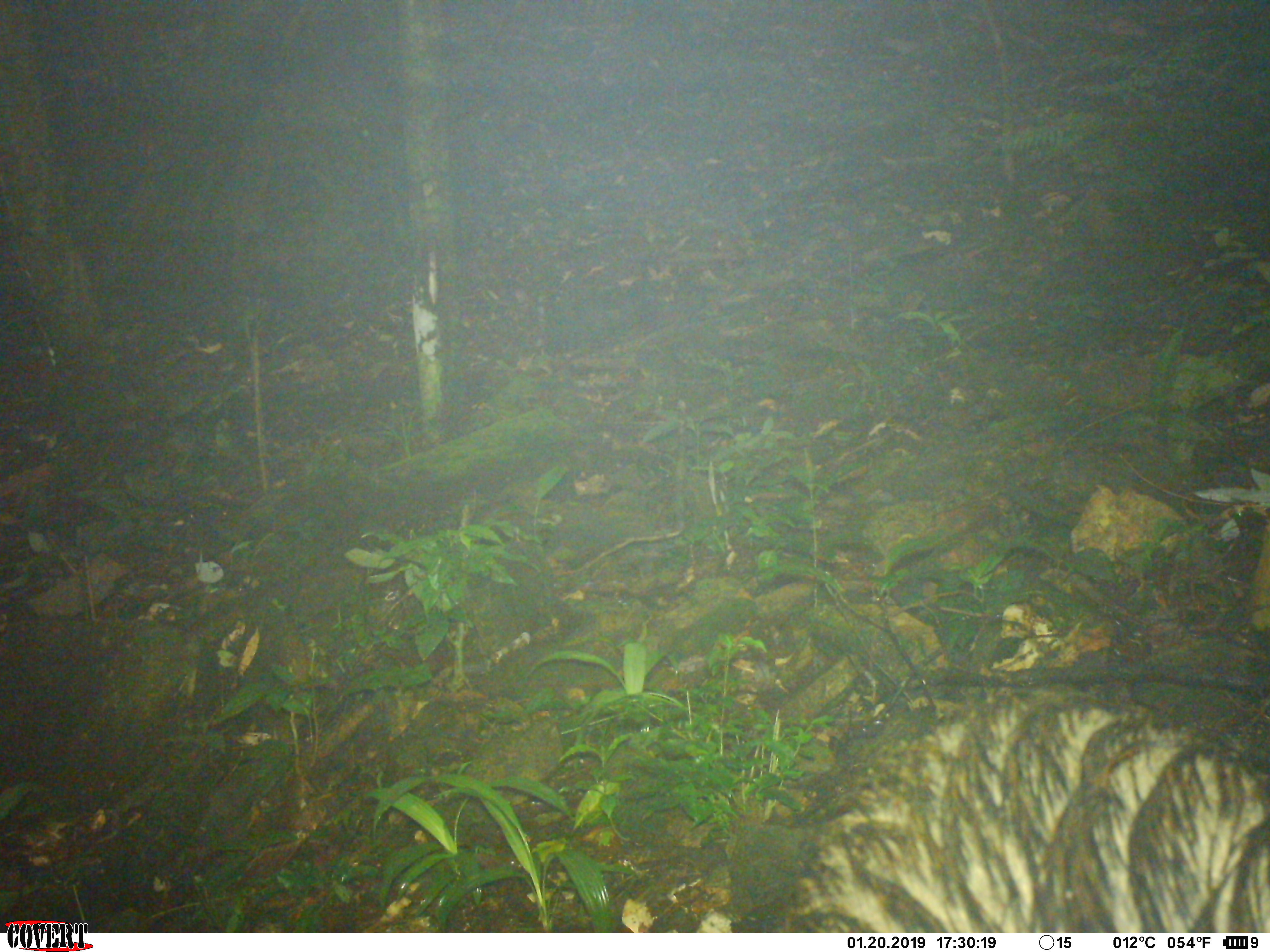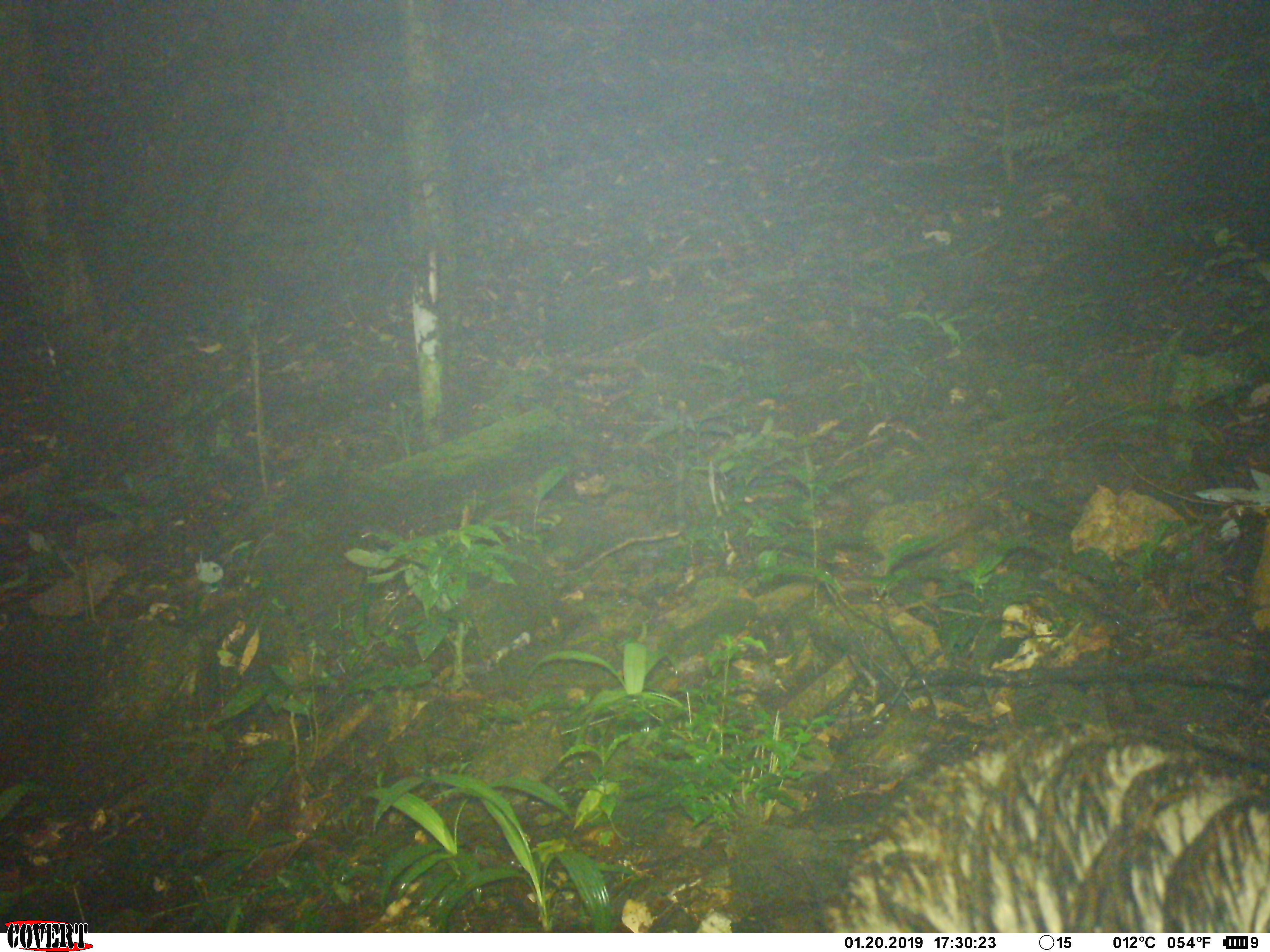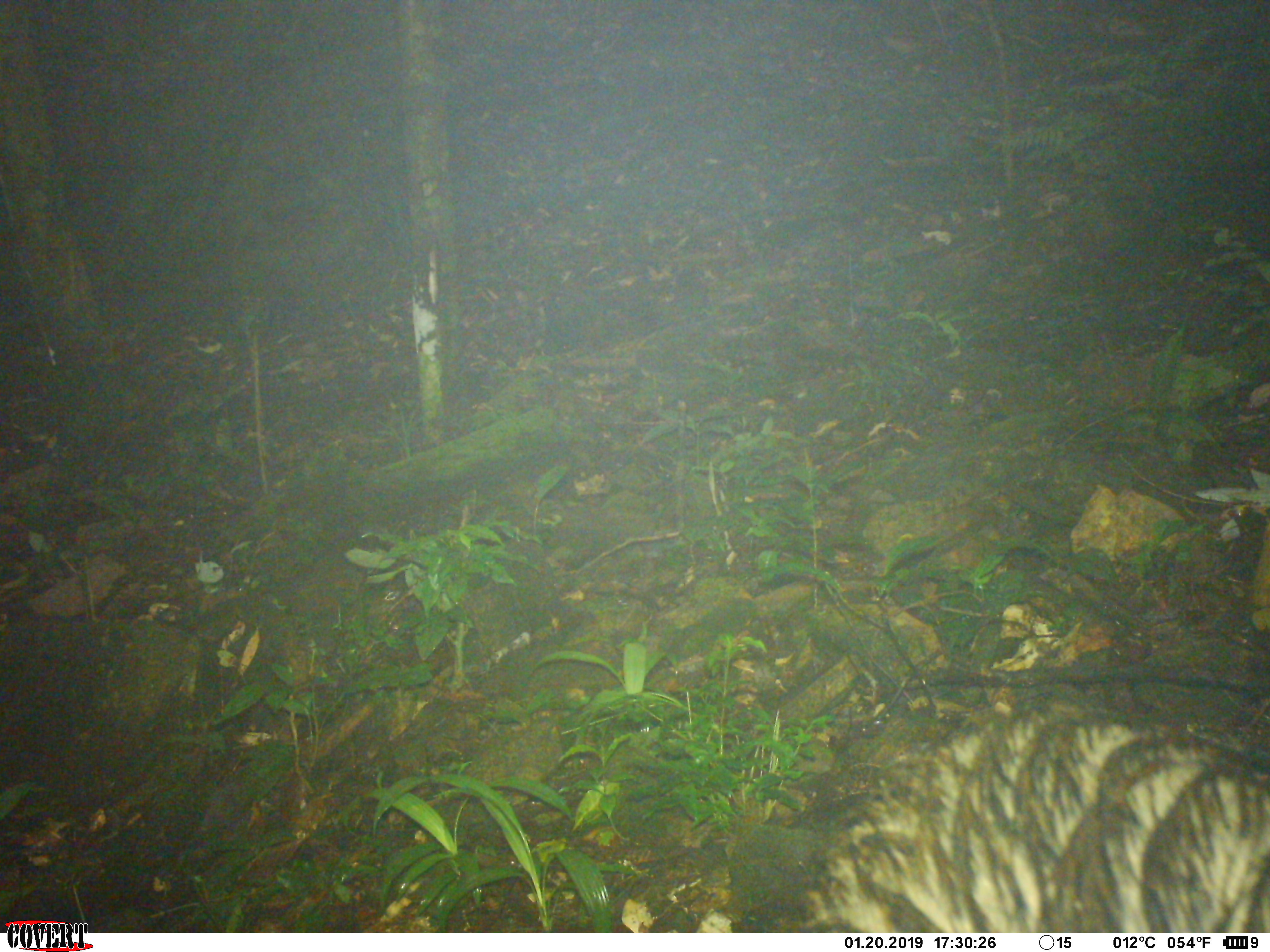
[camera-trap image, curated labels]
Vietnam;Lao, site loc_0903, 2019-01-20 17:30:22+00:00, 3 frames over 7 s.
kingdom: Animalia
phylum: Chordata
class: Mammalia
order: Artiodactyla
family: Suidae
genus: Sus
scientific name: Sus scrofa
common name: eurasian wild pig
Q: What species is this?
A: Eurasian wild pig (Sus scrofa).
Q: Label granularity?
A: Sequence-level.